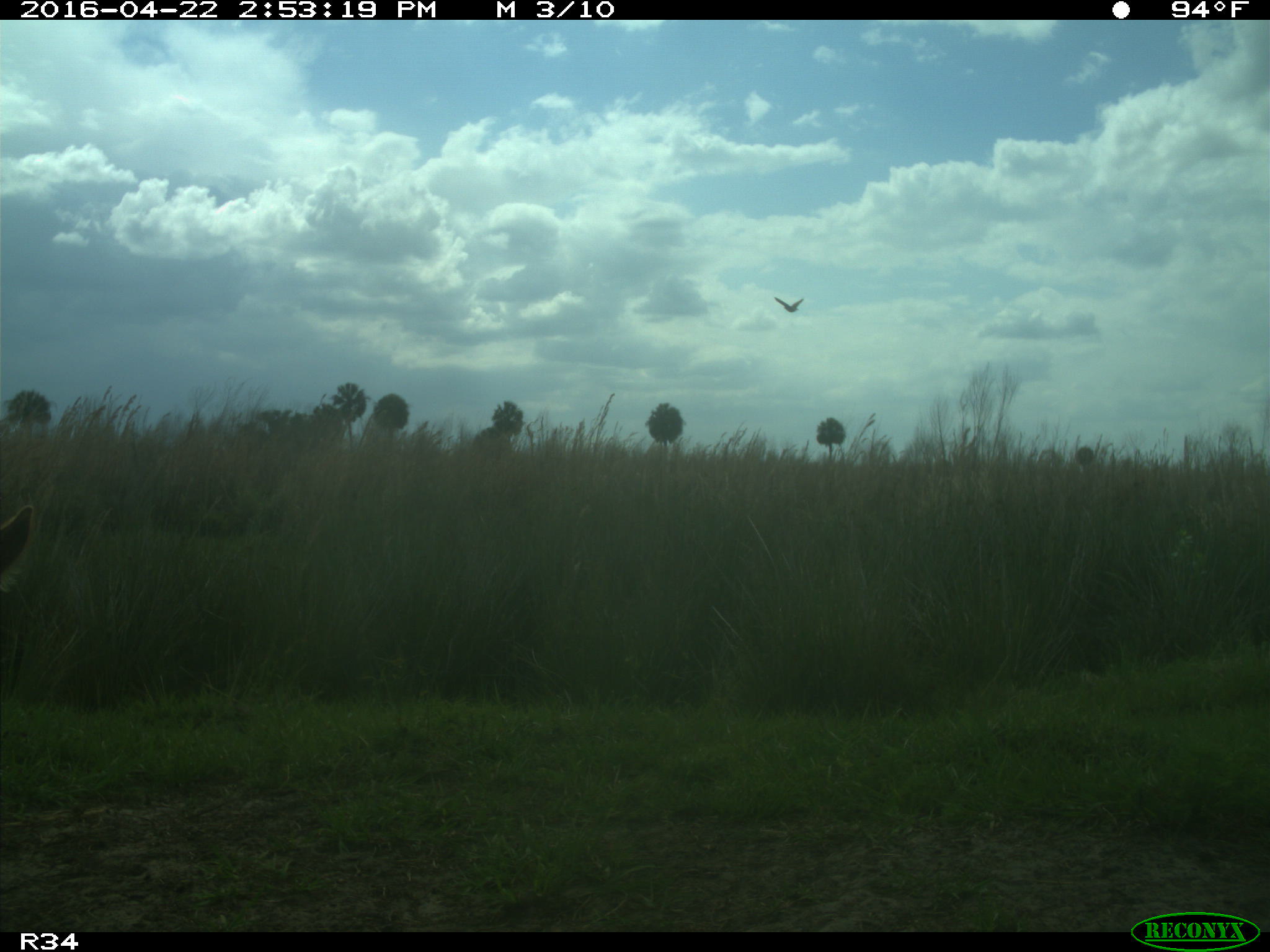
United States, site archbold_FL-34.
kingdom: Animalia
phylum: Chordata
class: Mammalia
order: Artiodactyla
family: Bovidae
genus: Bos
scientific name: Bos taurus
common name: domestic cow